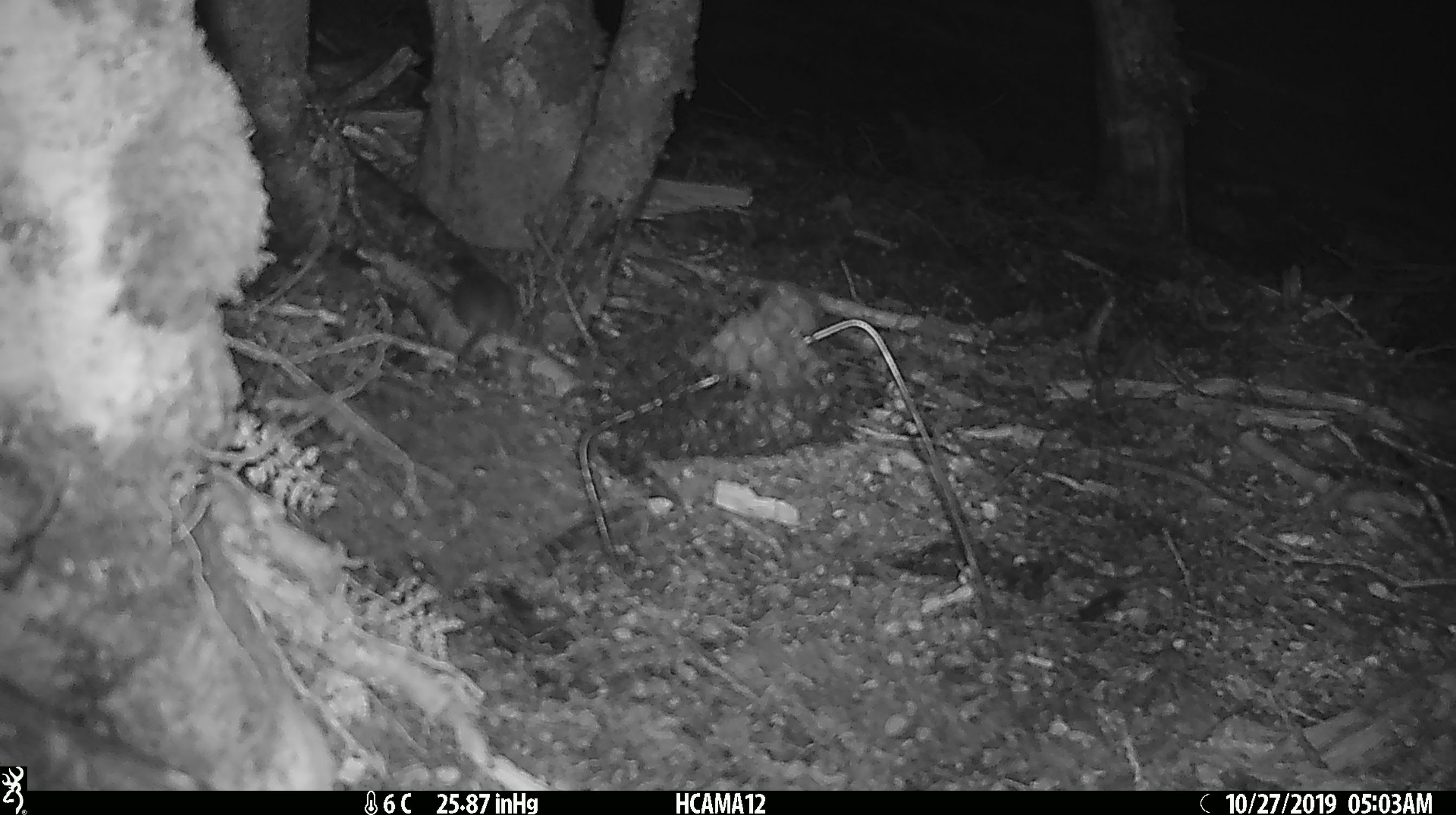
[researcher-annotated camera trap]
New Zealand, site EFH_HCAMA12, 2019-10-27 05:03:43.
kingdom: Animalia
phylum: Chordata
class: Mammalia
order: Rodentia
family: Muridae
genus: Mus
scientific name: Mus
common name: mouse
Mouse (Mus).